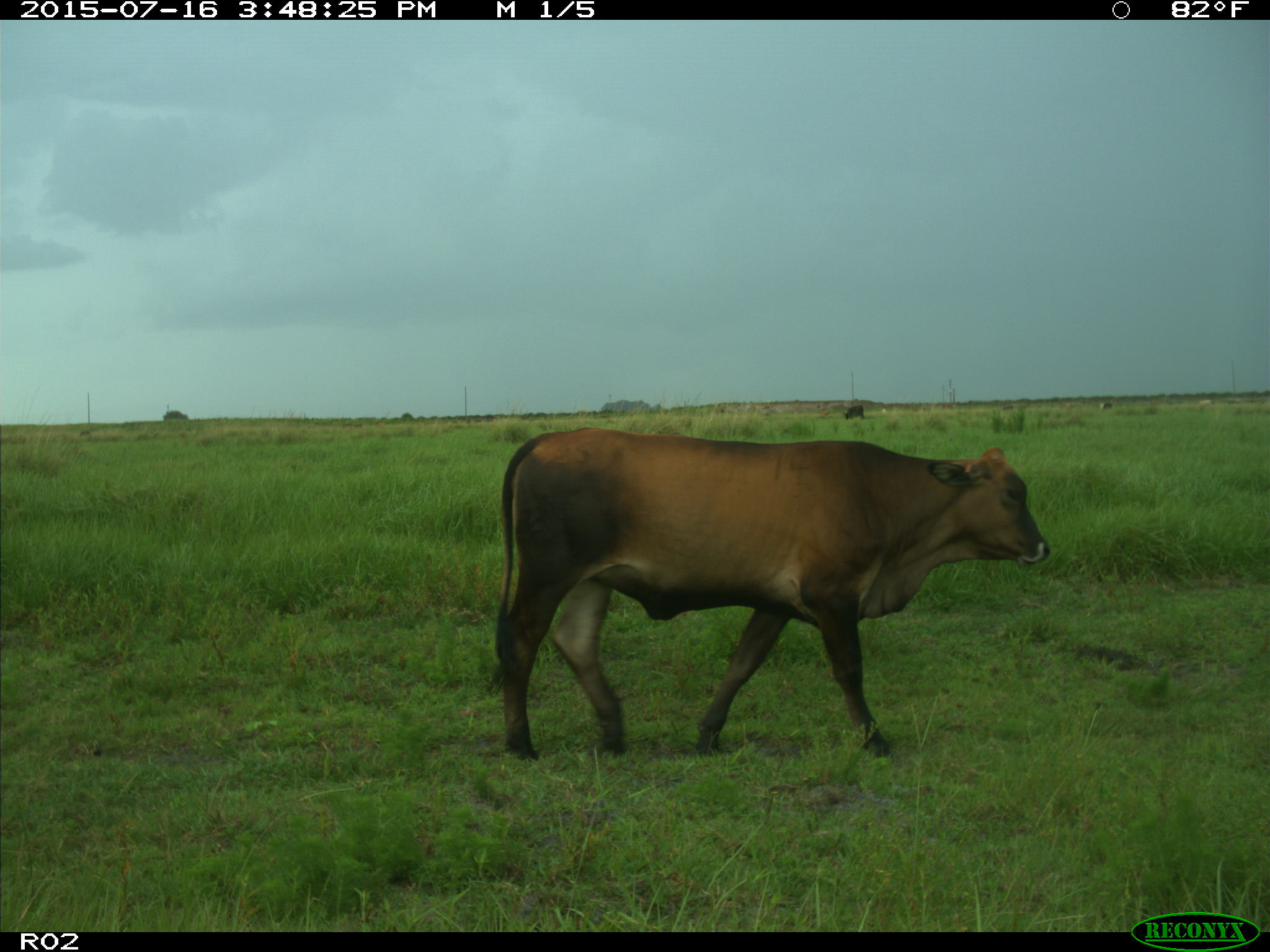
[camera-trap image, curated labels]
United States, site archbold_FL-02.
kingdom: Animalia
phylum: Chordata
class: Mammalia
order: Artiodactyla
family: Bovidae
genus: Bos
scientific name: Bos taurus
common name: domestic cow